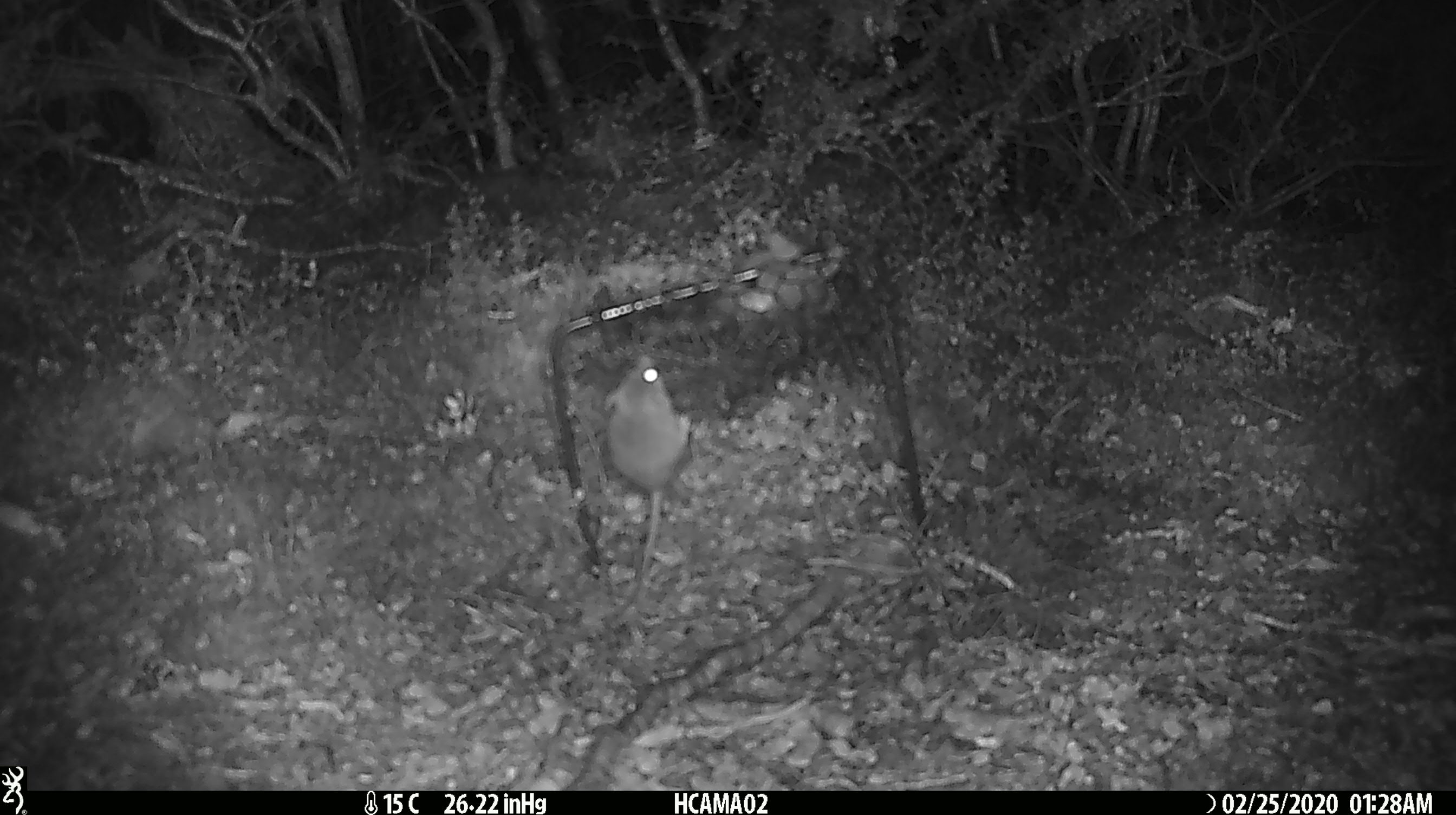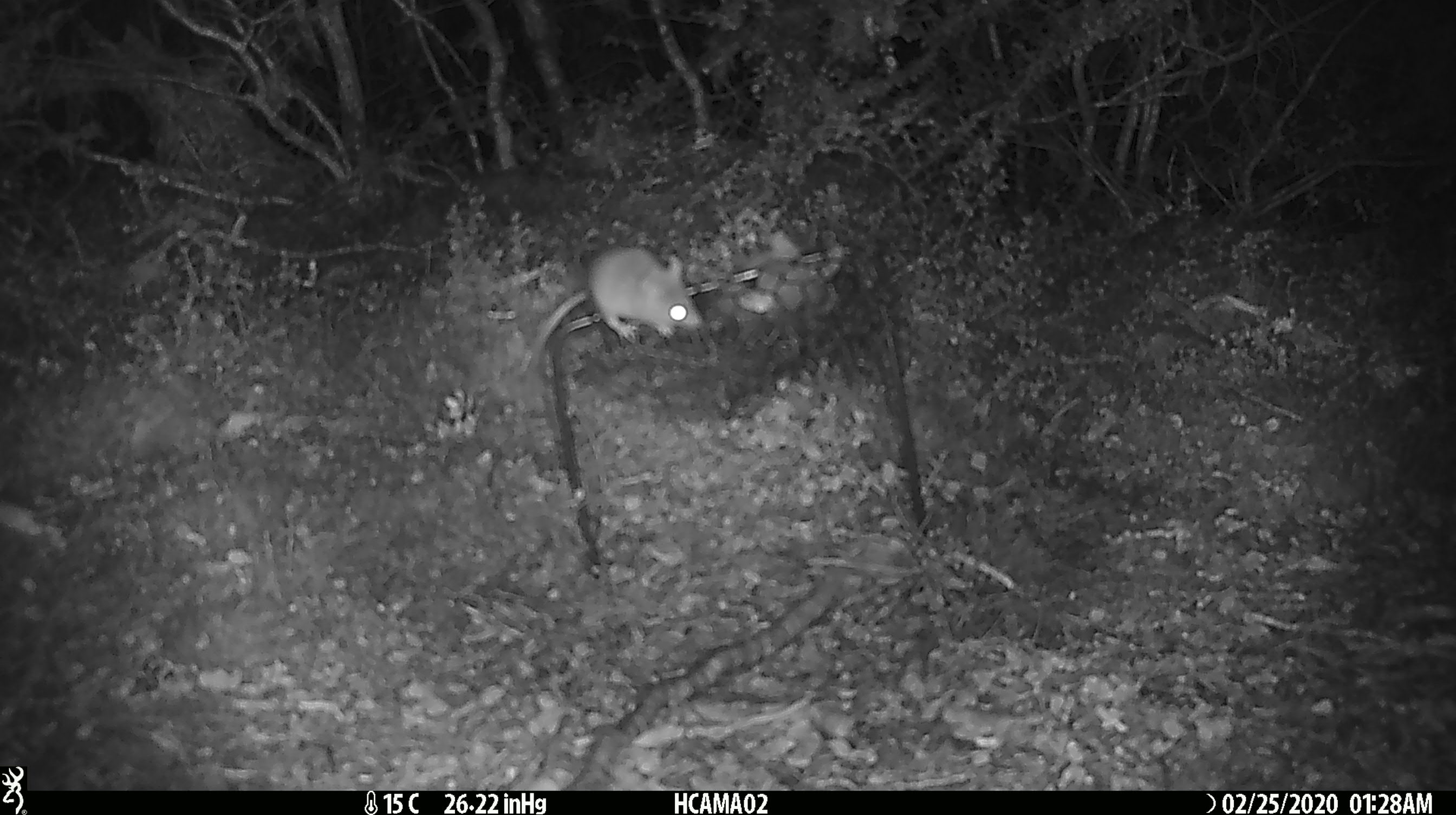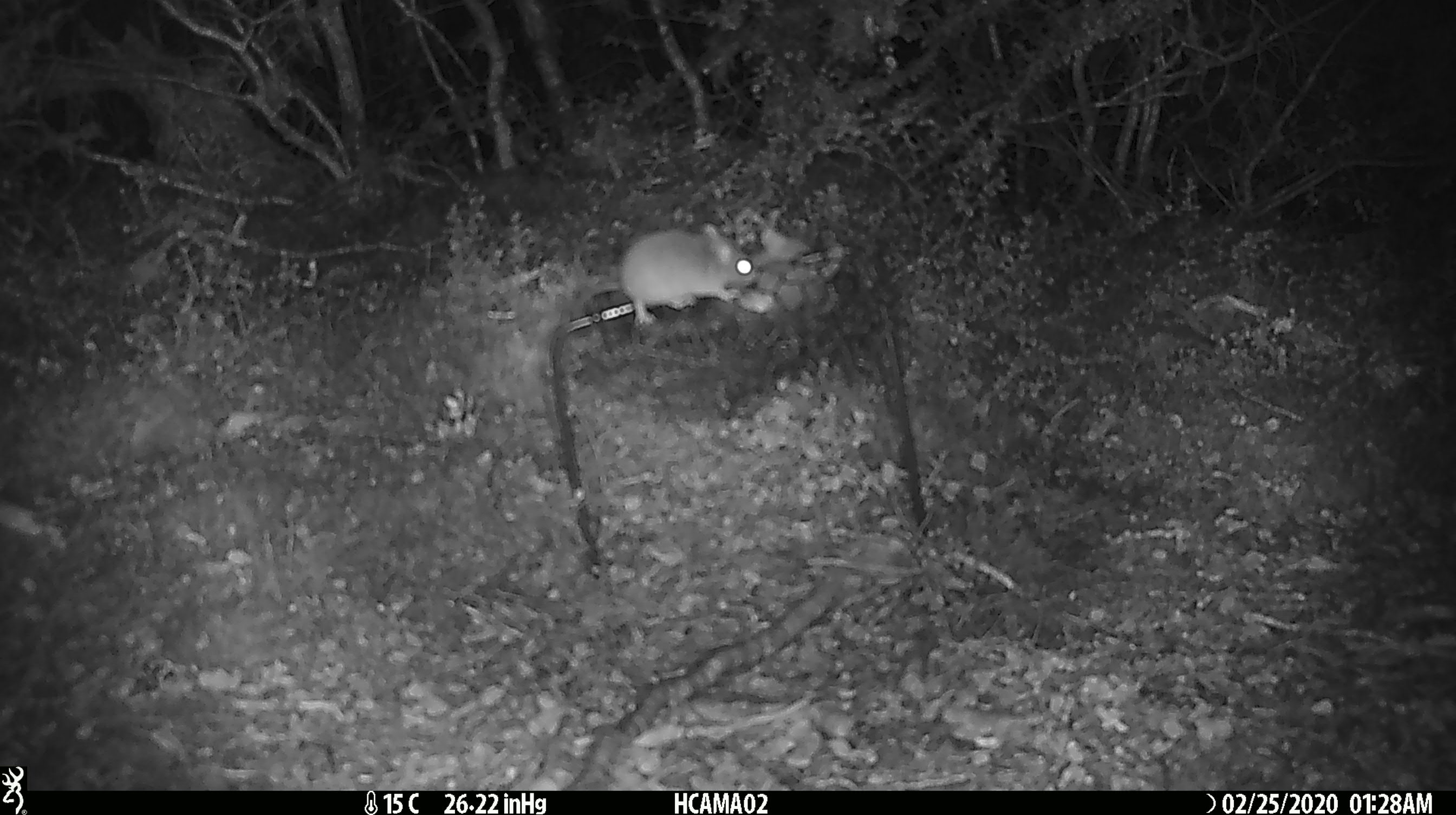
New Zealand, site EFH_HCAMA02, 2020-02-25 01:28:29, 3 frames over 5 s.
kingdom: Animalia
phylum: Chordata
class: Mammalia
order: Rodentia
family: Muridae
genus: Mus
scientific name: Mus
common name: mouse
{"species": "mouse (Mus)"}